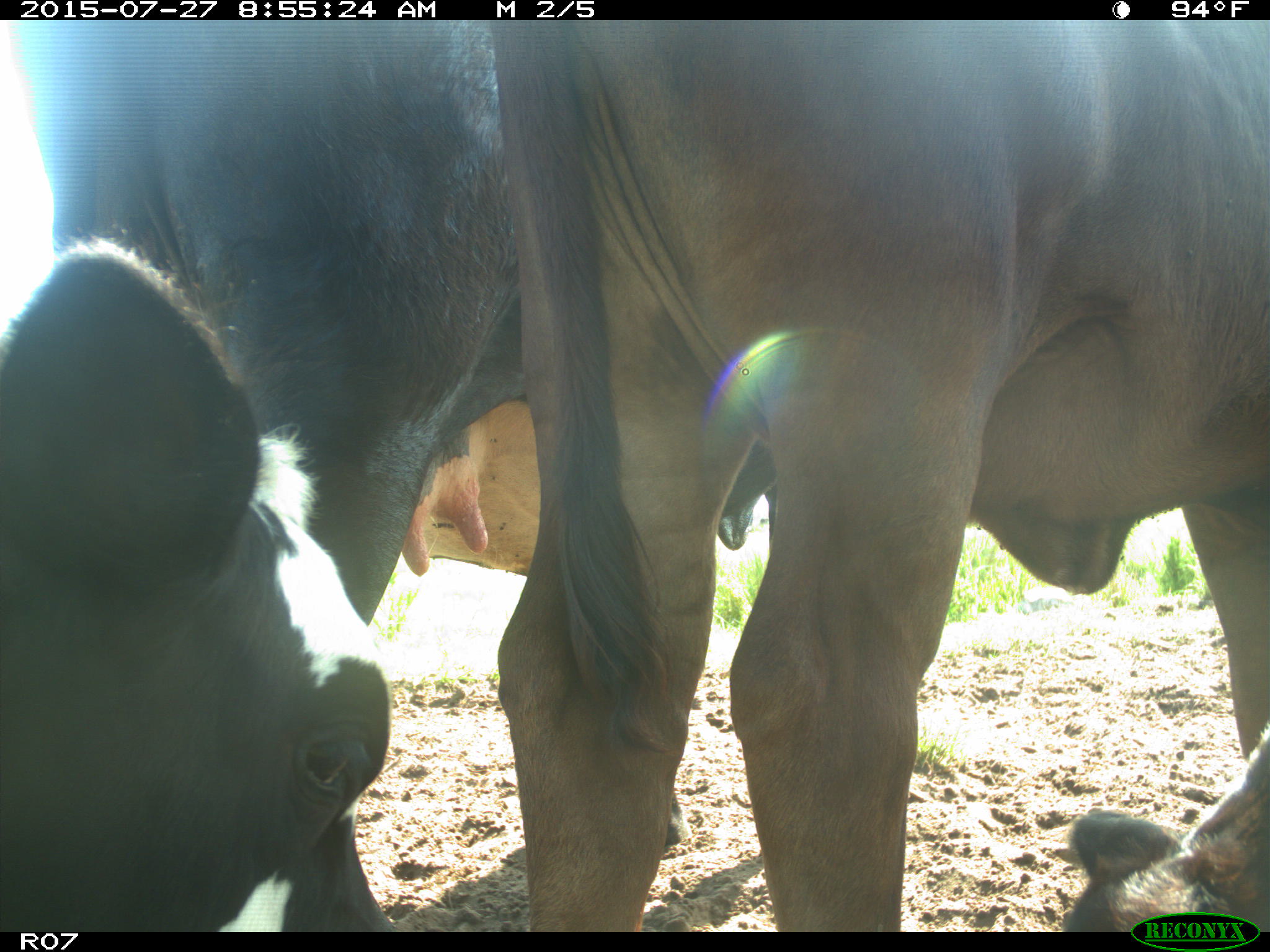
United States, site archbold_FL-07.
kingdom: Animalia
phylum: Chordata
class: Mammalia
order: Artiodactyla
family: Bovidae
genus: Bos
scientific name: Bos taurus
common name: domestic cow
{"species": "Bos taurus (domestic cow)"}